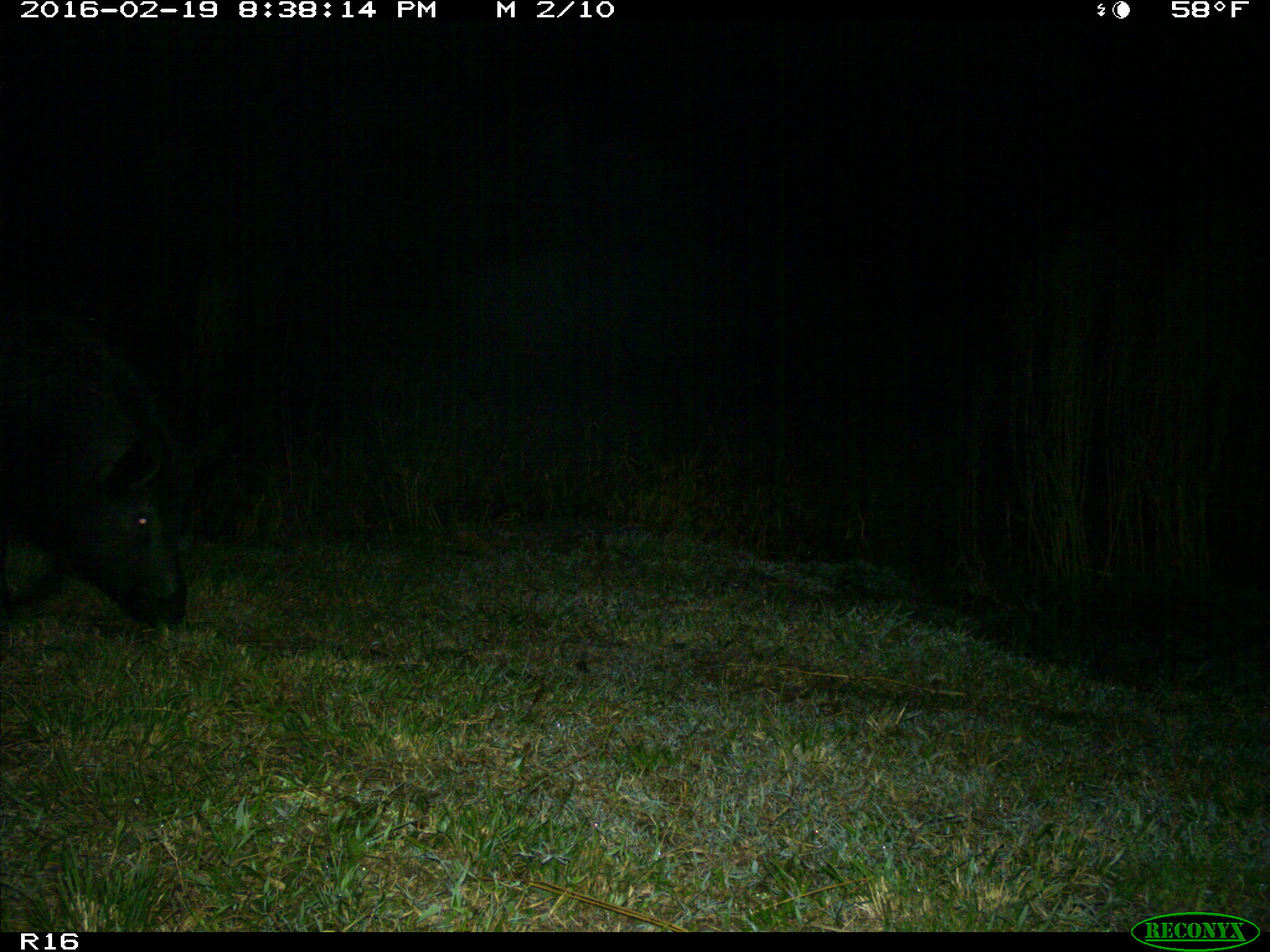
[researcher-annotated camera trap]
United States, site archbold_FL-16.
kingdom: Animalia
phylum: Chordata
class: Mammalia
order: Artiodactyla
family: Suidae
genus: Sus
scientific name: Sus scrofa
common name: wild boar